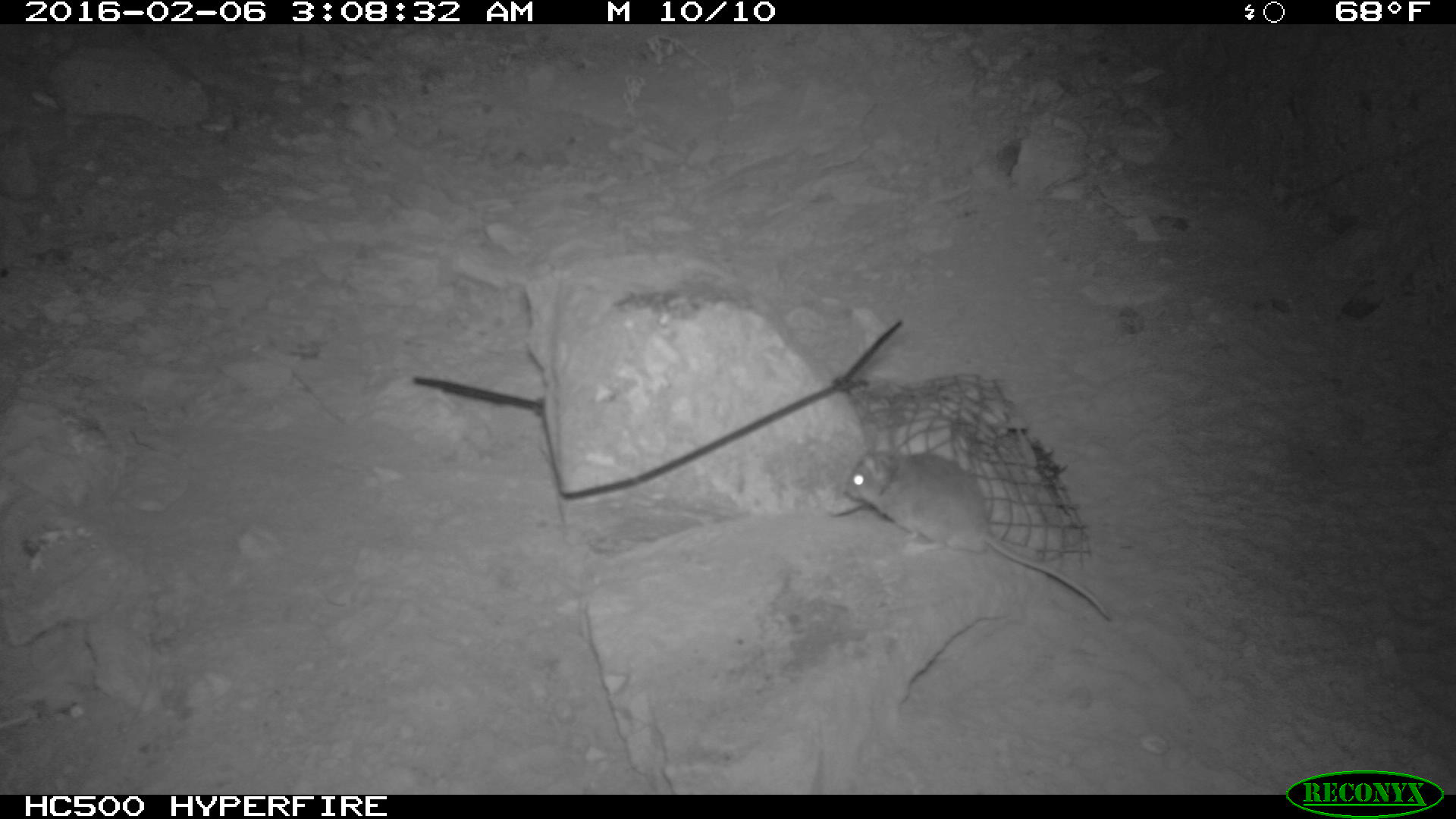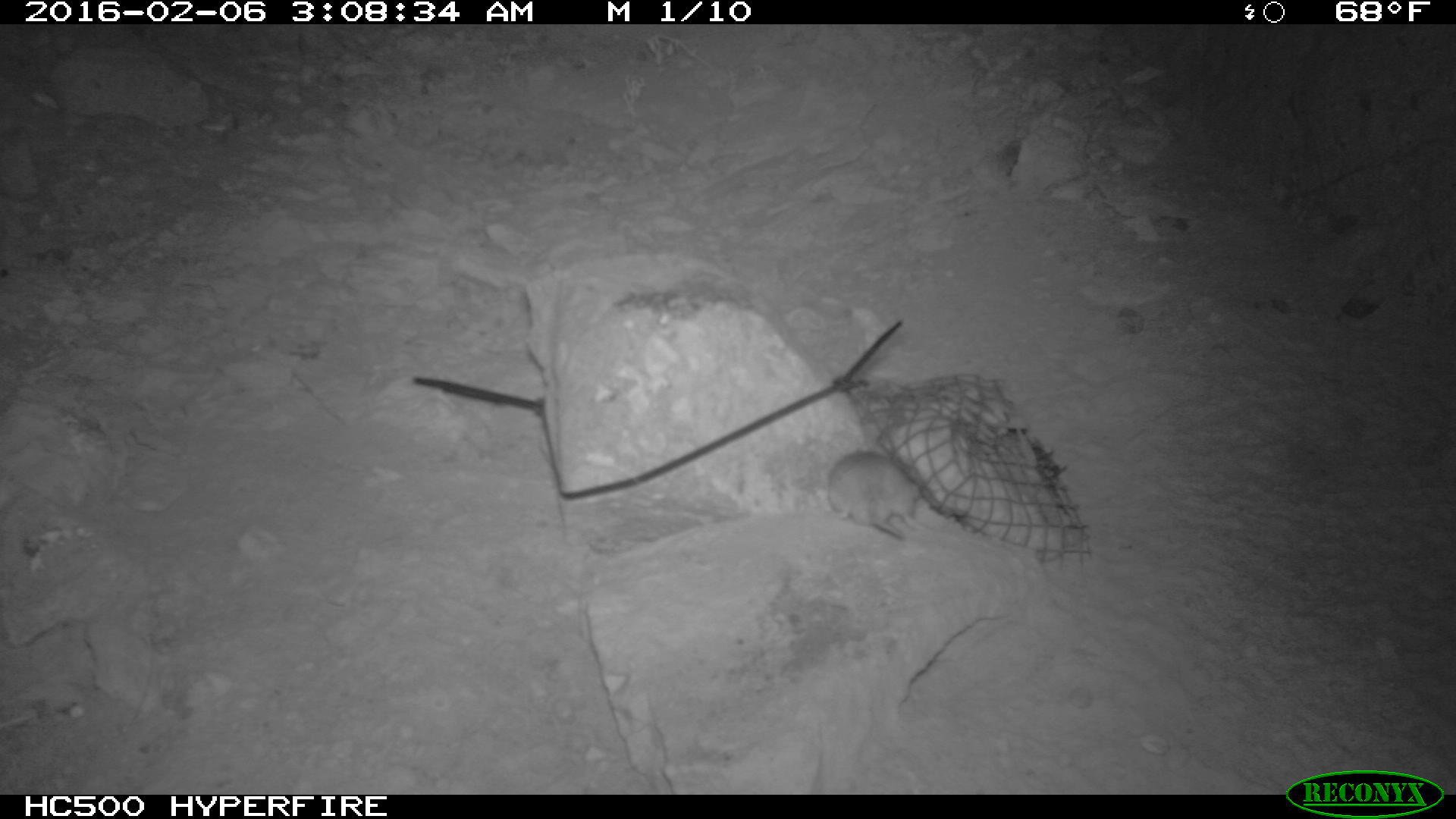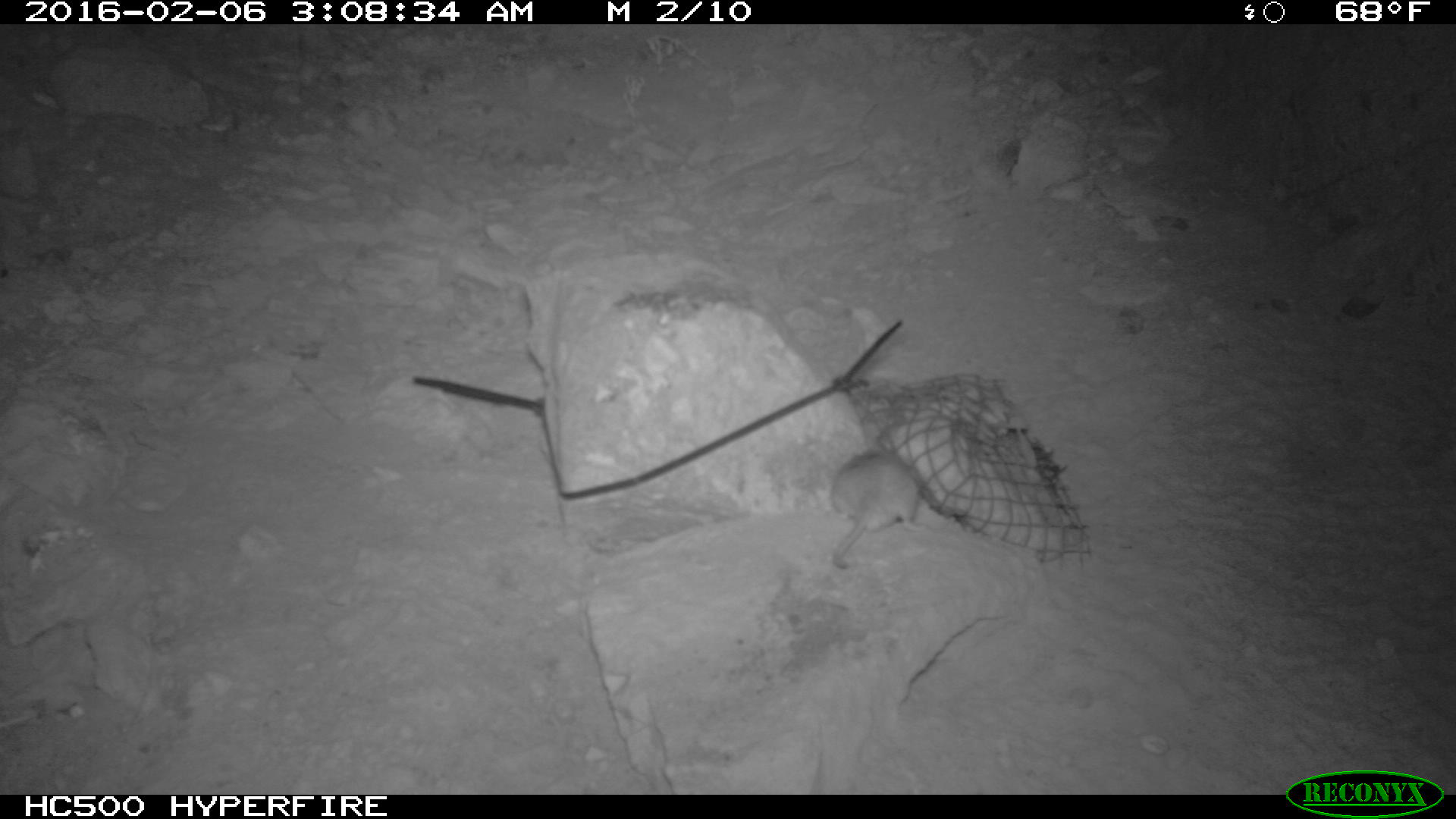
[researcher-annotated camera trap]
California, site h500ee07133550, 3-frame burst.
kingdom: Animalia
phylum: Chordata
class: Mammalia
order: Rodentia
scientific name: Rodentia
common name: rodent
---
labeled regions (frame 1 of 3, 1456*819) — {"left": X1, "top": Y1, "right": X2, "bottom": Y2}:
rodent: {"left": 843, "top": 431, "right": 1112, "bottom": 619}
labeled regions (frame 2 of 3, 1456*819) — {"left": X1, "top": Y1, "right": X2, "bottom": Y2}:
rodent: {"left": 828, "top": 447, "right": 944, "bottom": 543}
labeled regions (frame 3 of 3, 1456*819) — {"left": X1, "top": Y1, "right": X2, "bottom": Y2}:
rodent: {"left": 833, "top": 443, "right": 921, "bottom": 569}